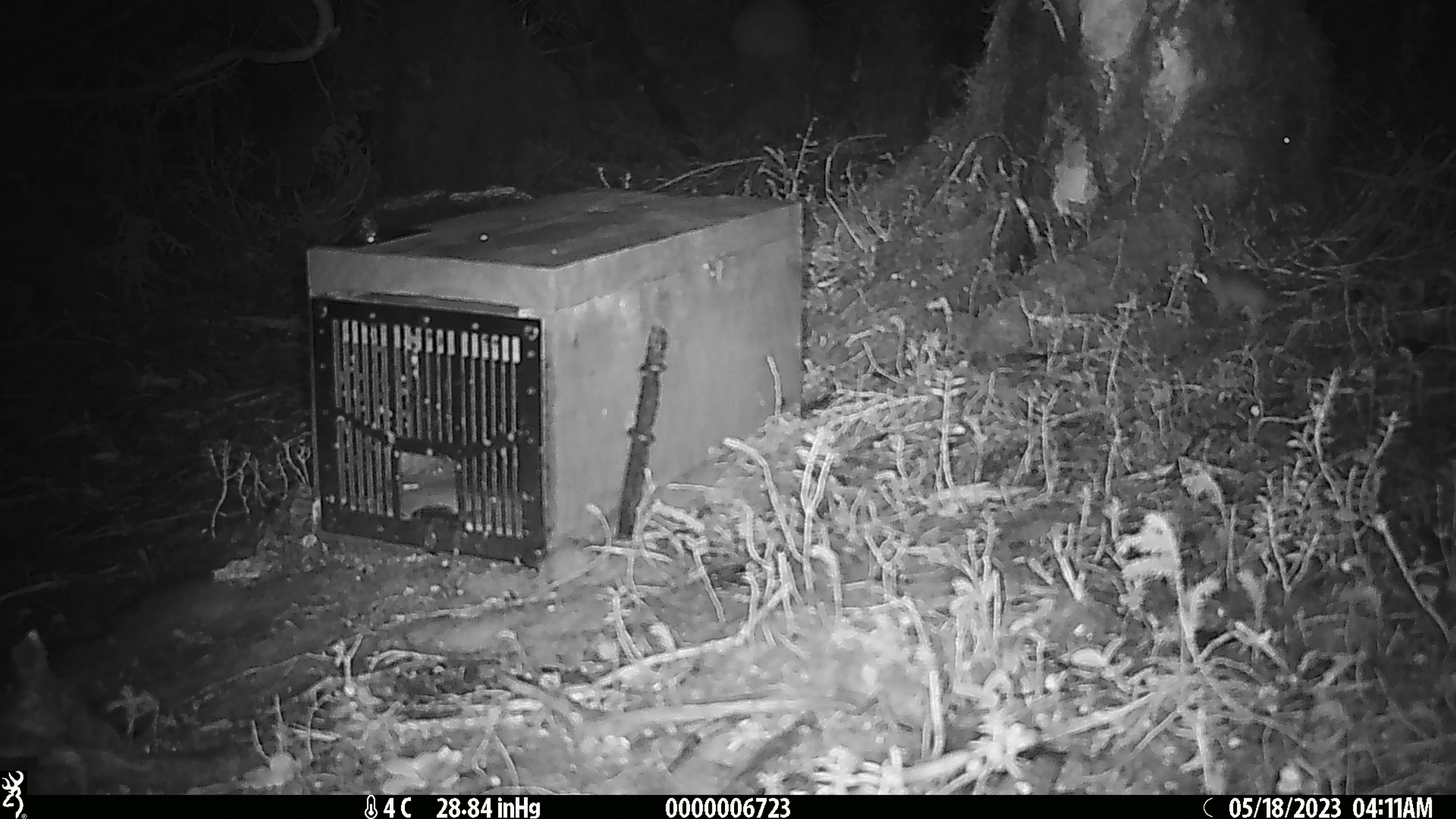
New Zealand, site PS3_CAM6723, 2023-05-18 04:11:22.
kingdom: Animalia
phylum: Chordata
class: Mammalia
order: Rodentia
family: Muridae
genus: Mus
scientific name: Mus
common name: mouse